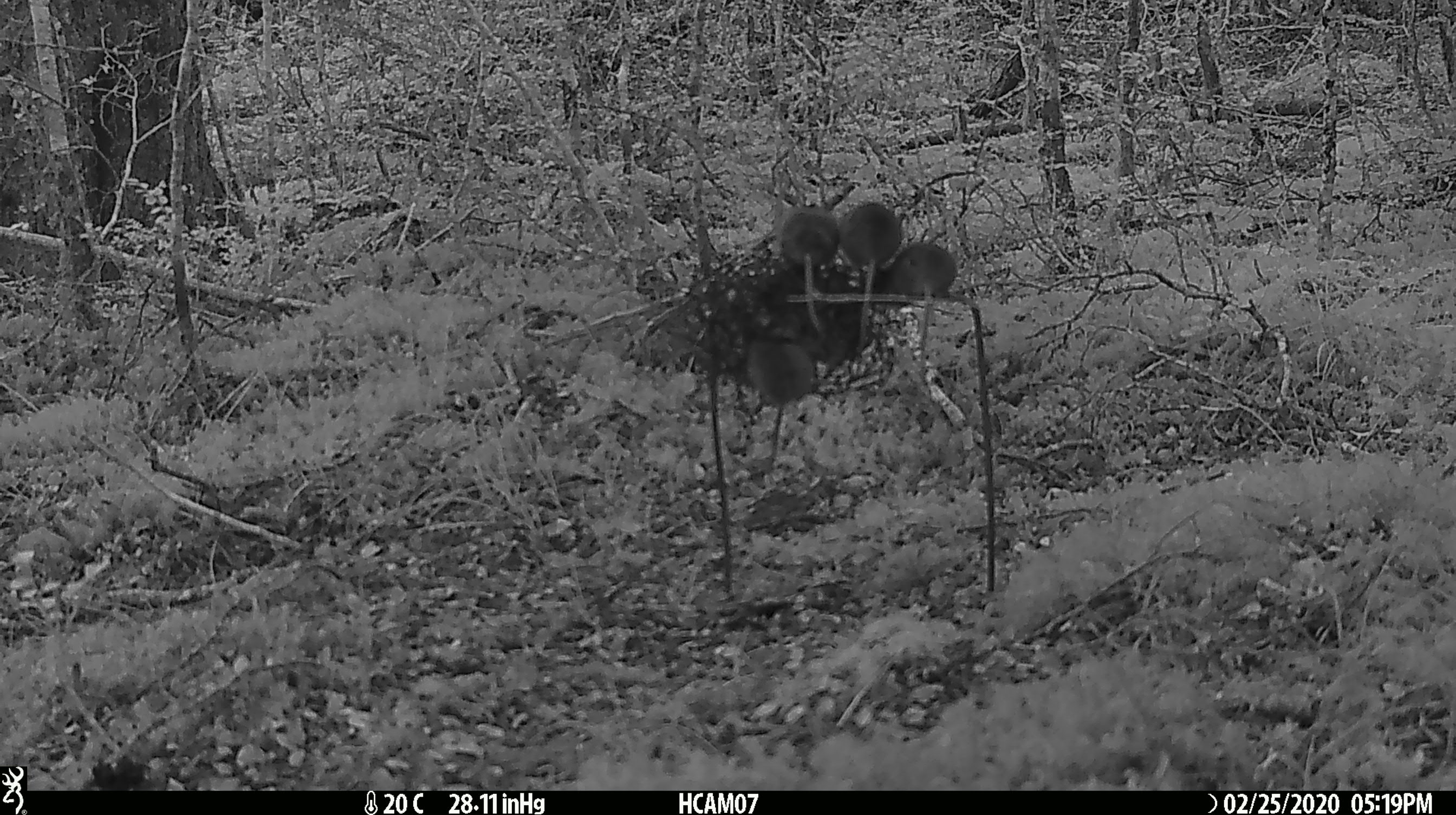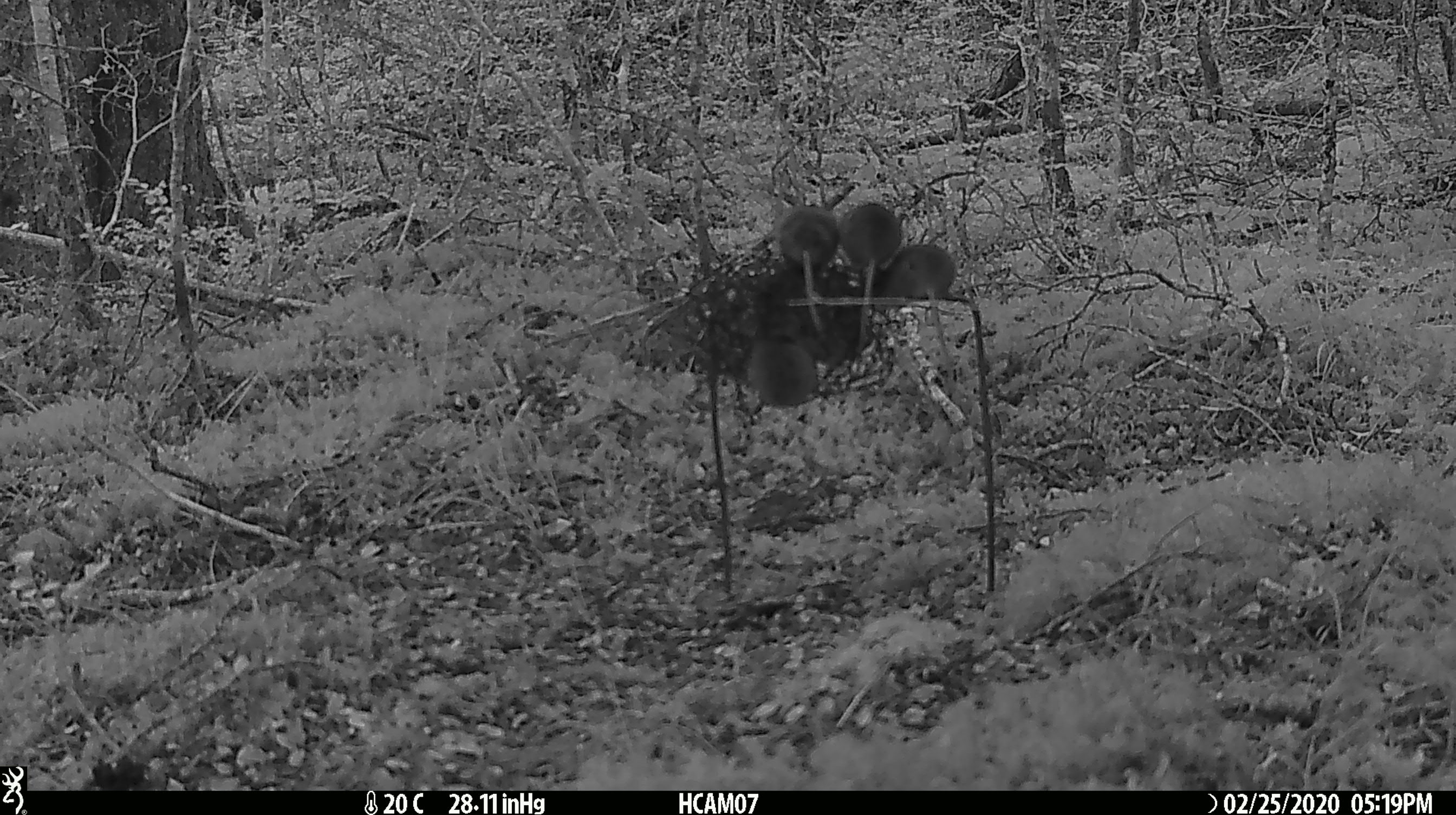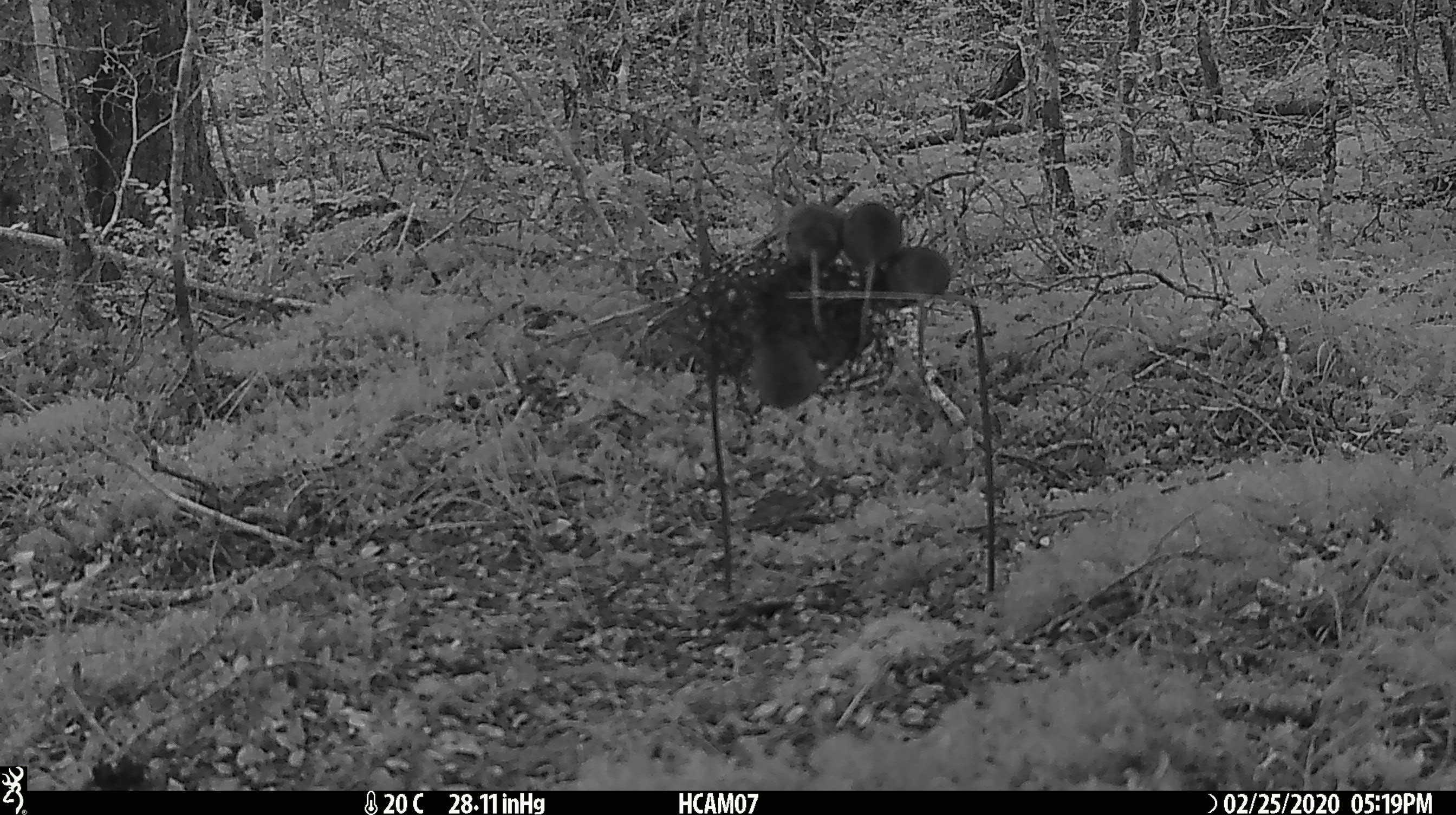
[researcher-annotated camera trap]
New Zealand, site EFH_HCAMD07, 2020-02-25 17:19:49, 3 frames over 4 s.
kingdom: Animalia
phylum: Chordata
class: Mammalia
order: Rodentia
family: Muridae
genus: Mus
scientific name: Mus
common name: mouse